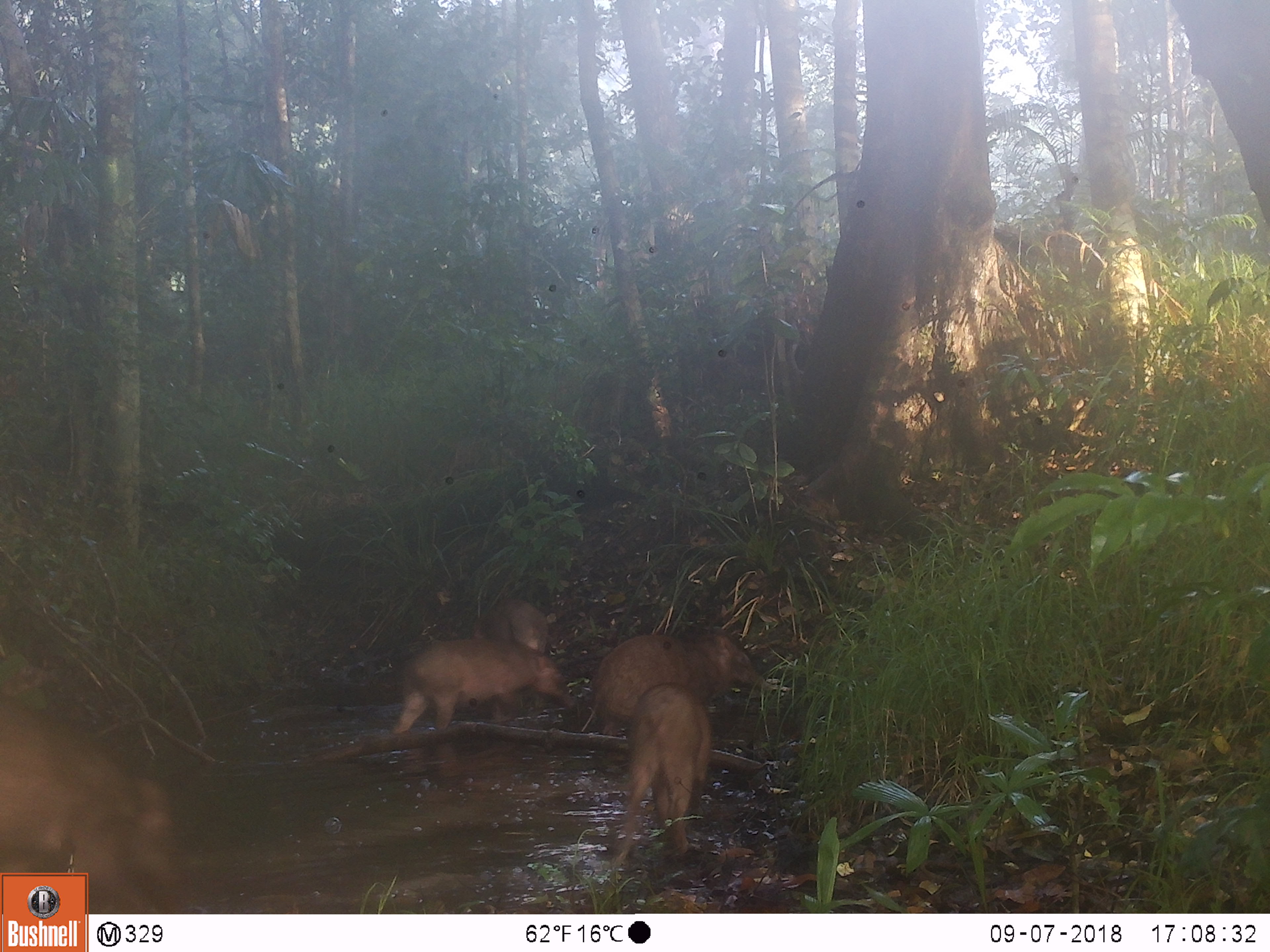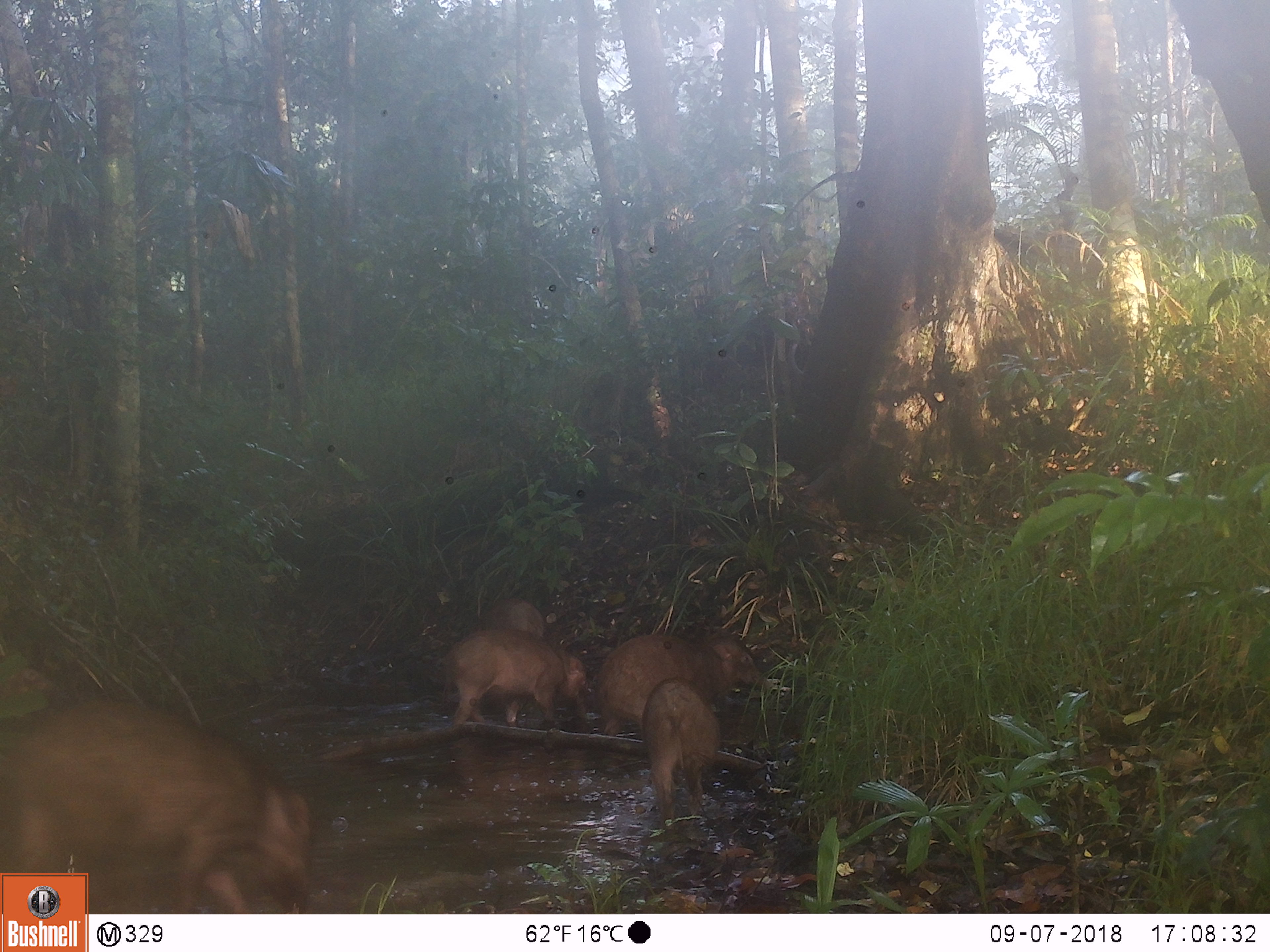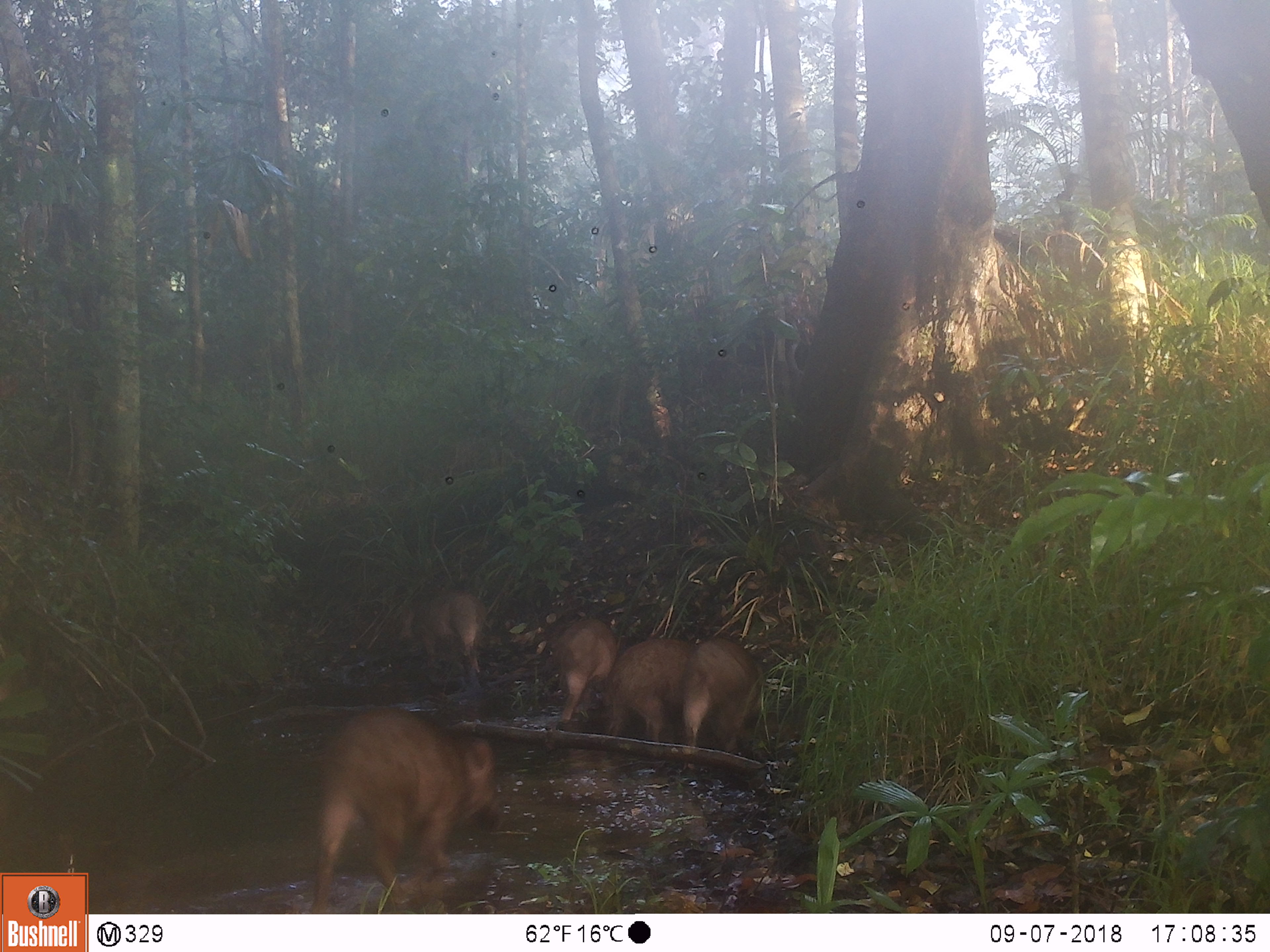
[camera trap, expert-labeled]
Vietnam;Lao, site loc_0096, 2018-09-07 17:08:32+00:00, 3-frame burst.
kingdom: Animalia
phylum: Chordata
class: Mammalia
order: Artiodactyla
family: Suidae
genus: Sus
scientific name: Sus scrofa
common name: eurasian wild pig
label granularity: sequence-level